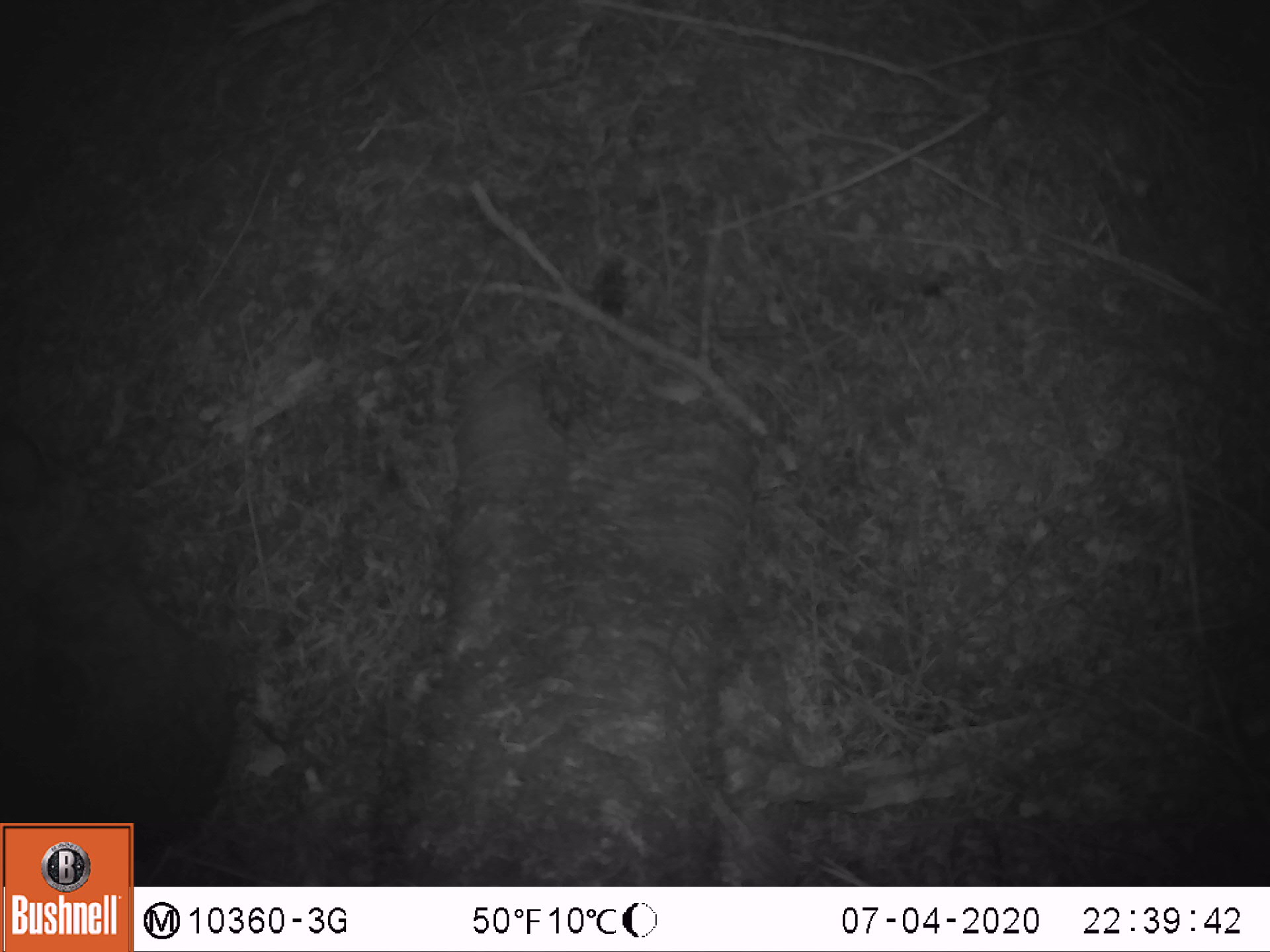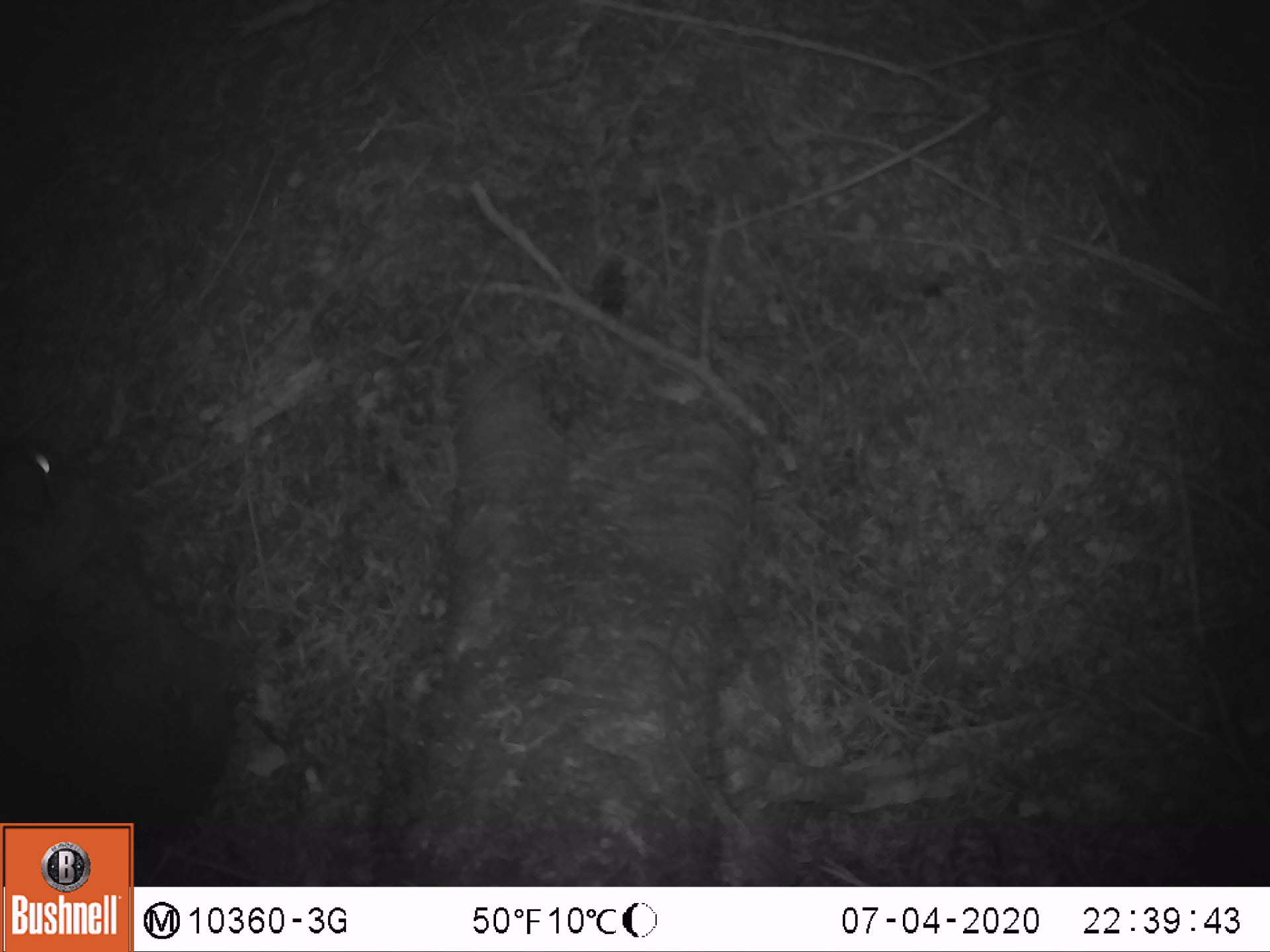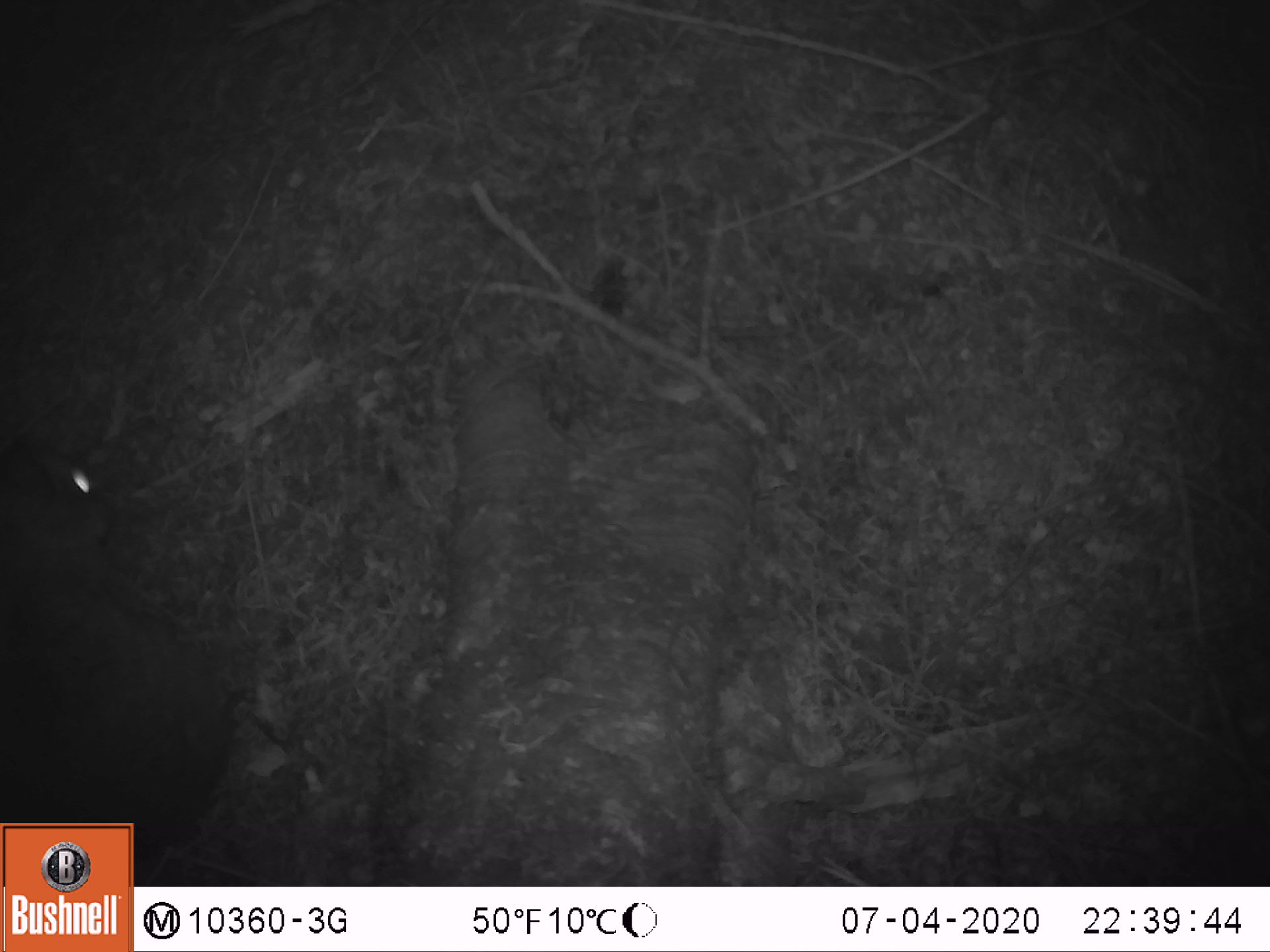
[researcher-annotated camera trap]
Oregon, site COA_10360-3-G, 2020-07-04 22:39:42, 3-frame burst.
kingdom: Animalia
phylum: Chordata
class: Mammalia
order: Lagomorpha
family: Leporidae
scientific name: Leporidae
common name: hares and rabbits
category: leporidae family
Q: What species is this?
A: Leporidae family (hares and rabbits) (Leporidae).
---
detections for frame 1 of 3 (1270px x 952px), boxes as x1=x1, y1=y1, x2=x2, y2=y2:
leporidae family: x1=7, y1=404, x2=241, y2=814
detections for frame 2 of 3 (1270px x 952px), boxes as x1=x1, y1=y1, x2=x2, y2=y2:
leporidae family: x1=5, y1=430, x2=230, y2=814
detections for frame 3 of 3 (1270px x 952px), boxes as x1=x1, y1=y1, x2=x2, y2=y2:
leporidae family: x1=3, y1=451, x2=237, y2=816